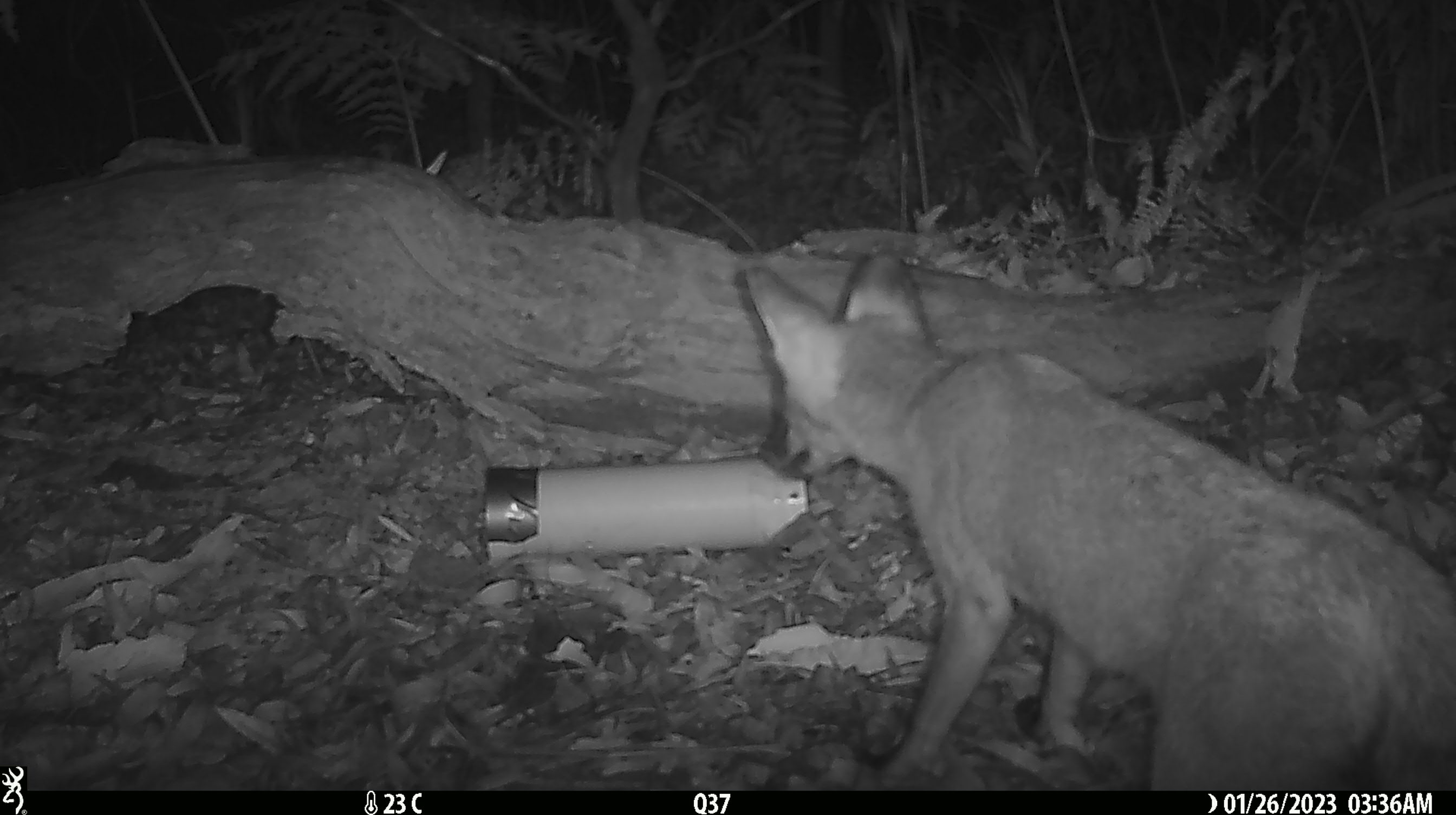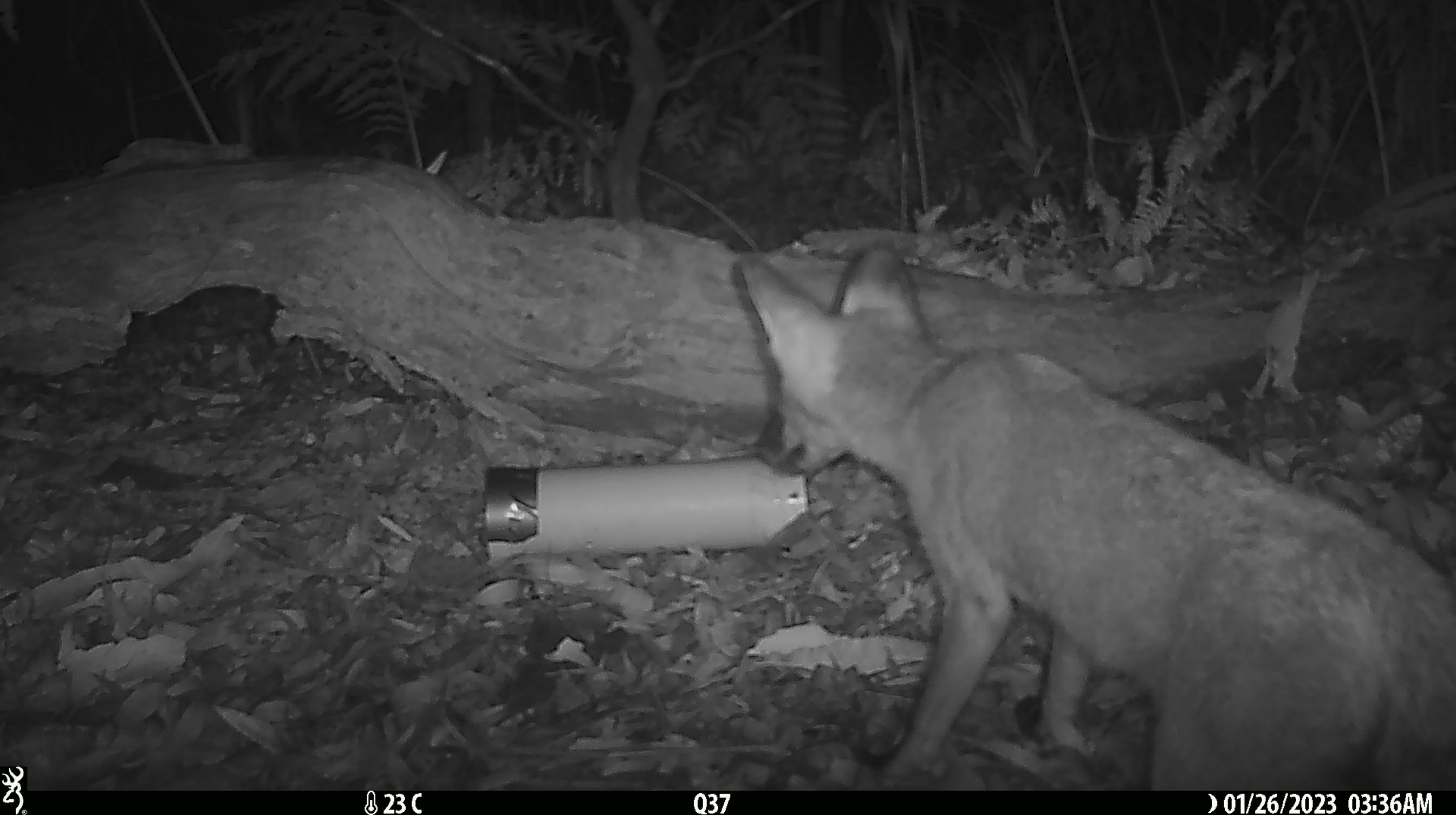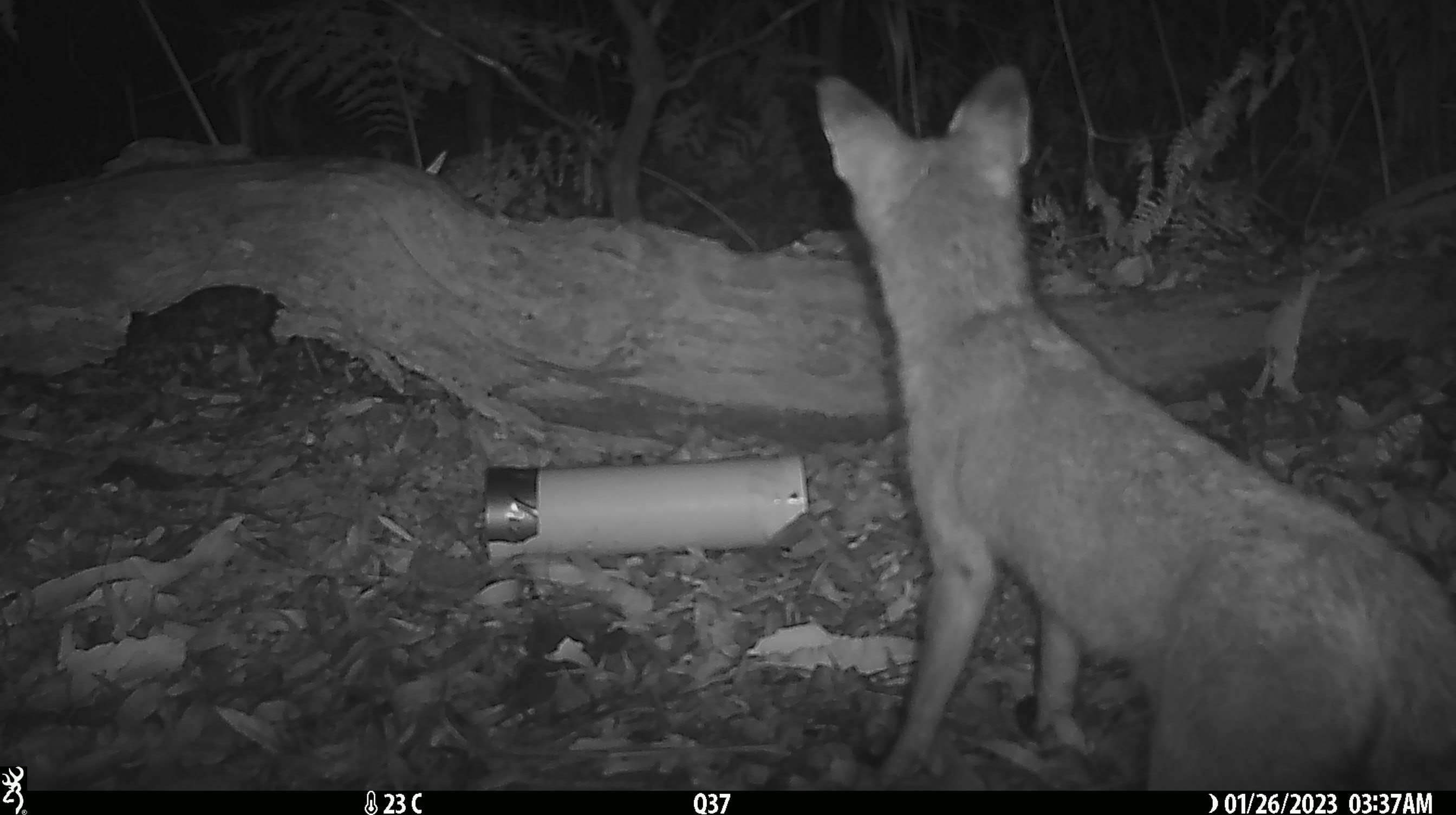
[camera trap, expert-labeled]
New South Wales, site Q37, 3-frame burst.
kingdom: Animalia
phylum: Chordata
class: Mammalia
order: Carnivora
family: Canidae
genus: Vulpes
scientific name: Vulpes vulpes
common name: red fox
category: fox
Fox (red fox) (Vulpes vulpes).